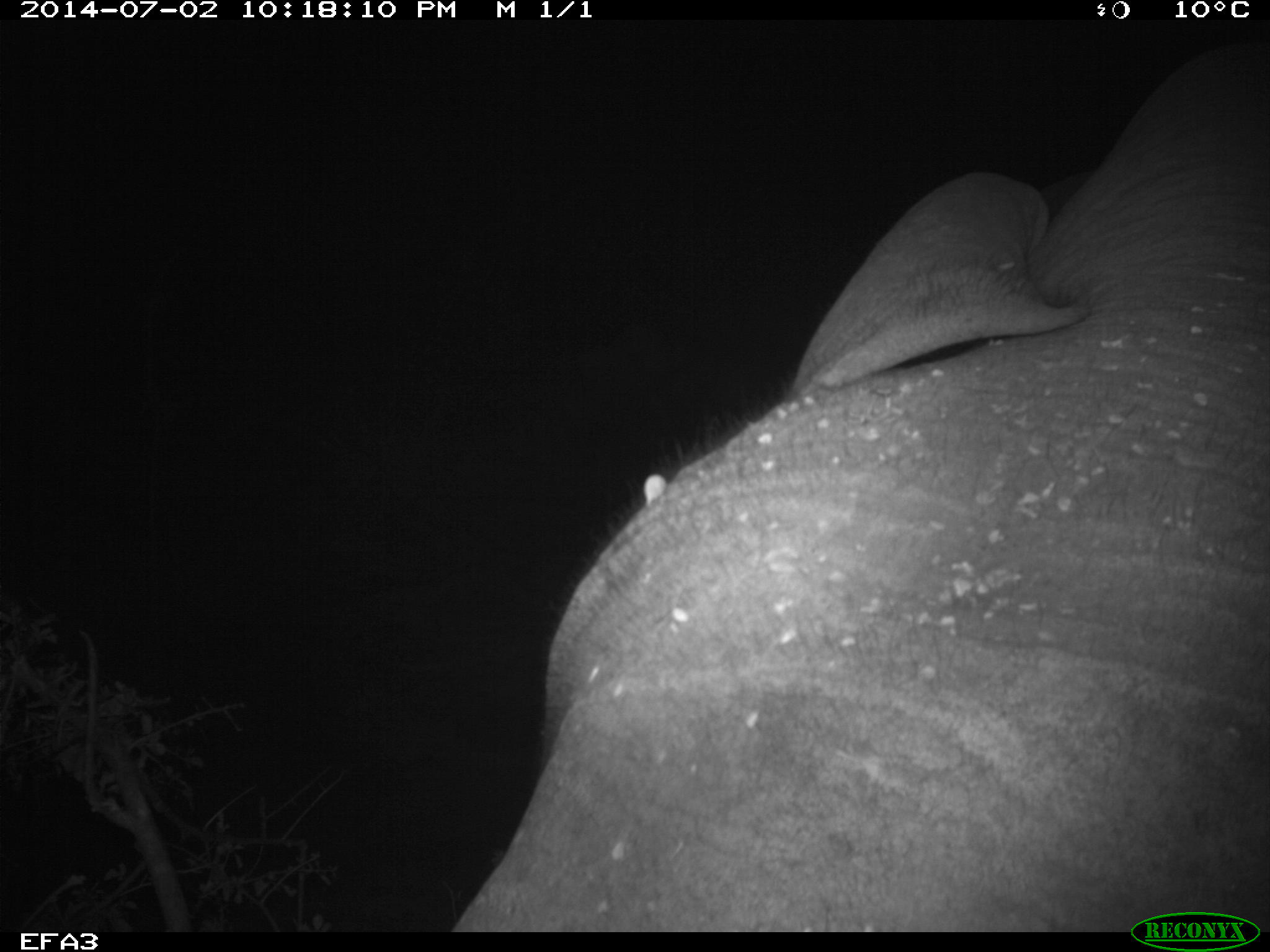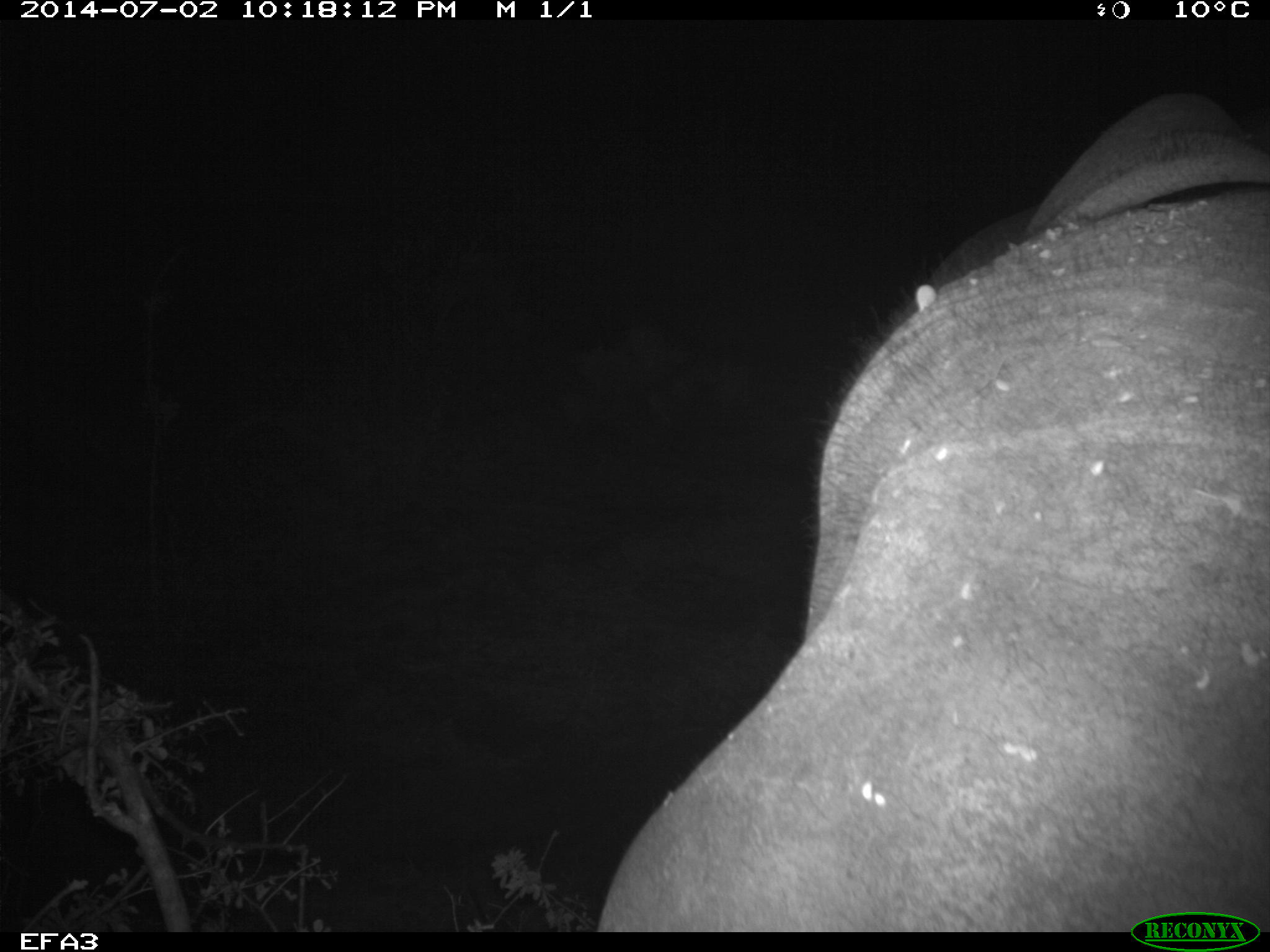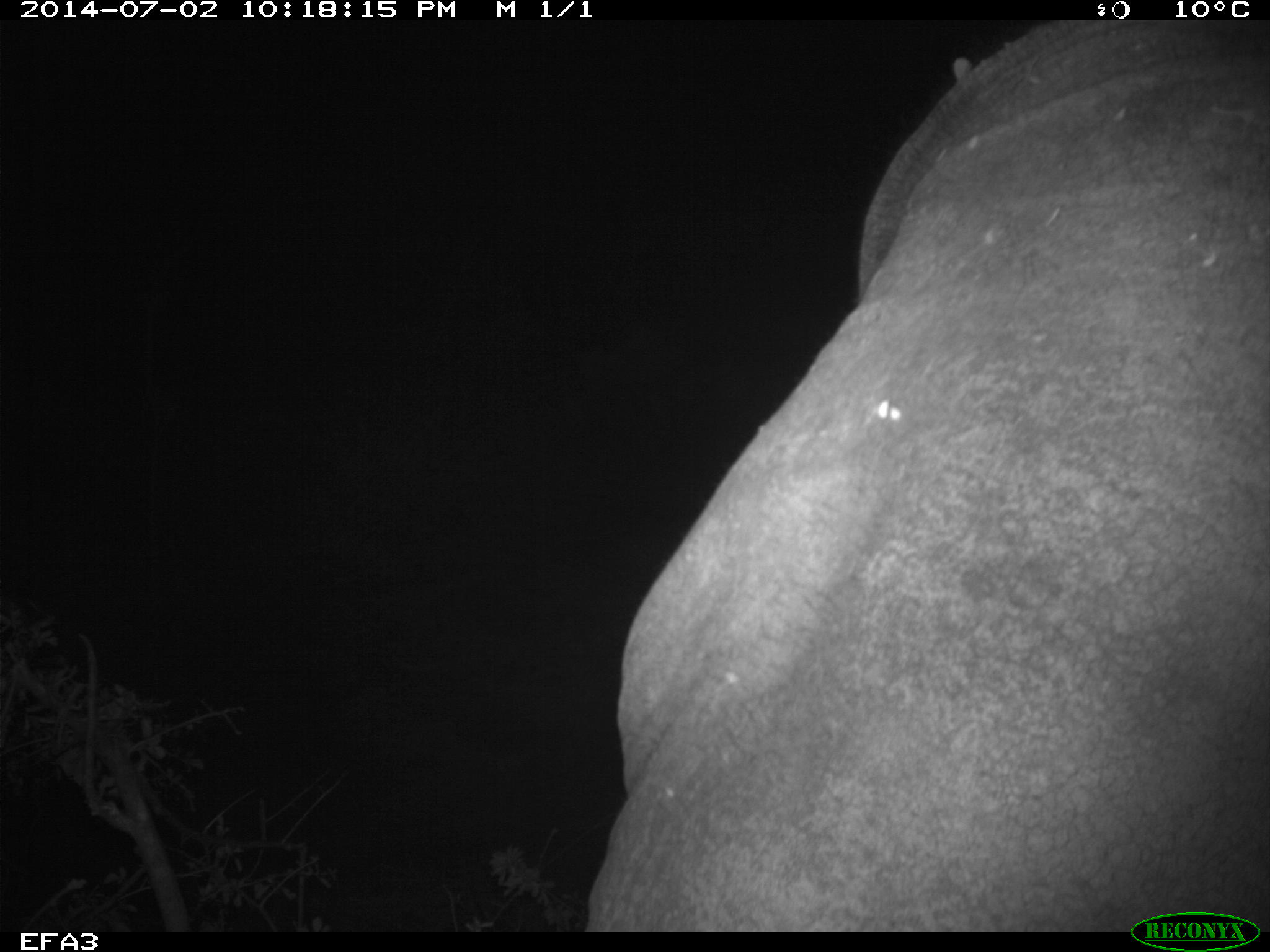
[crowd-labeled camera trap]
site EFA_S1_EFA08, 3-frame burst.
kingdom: Animalia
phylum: Chordata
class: Mammalia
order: Proboscidea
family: Elephantidae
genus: Loxodonta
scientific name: Loxodonta africana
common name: african bush elephant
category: elephant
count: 1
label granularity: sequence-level